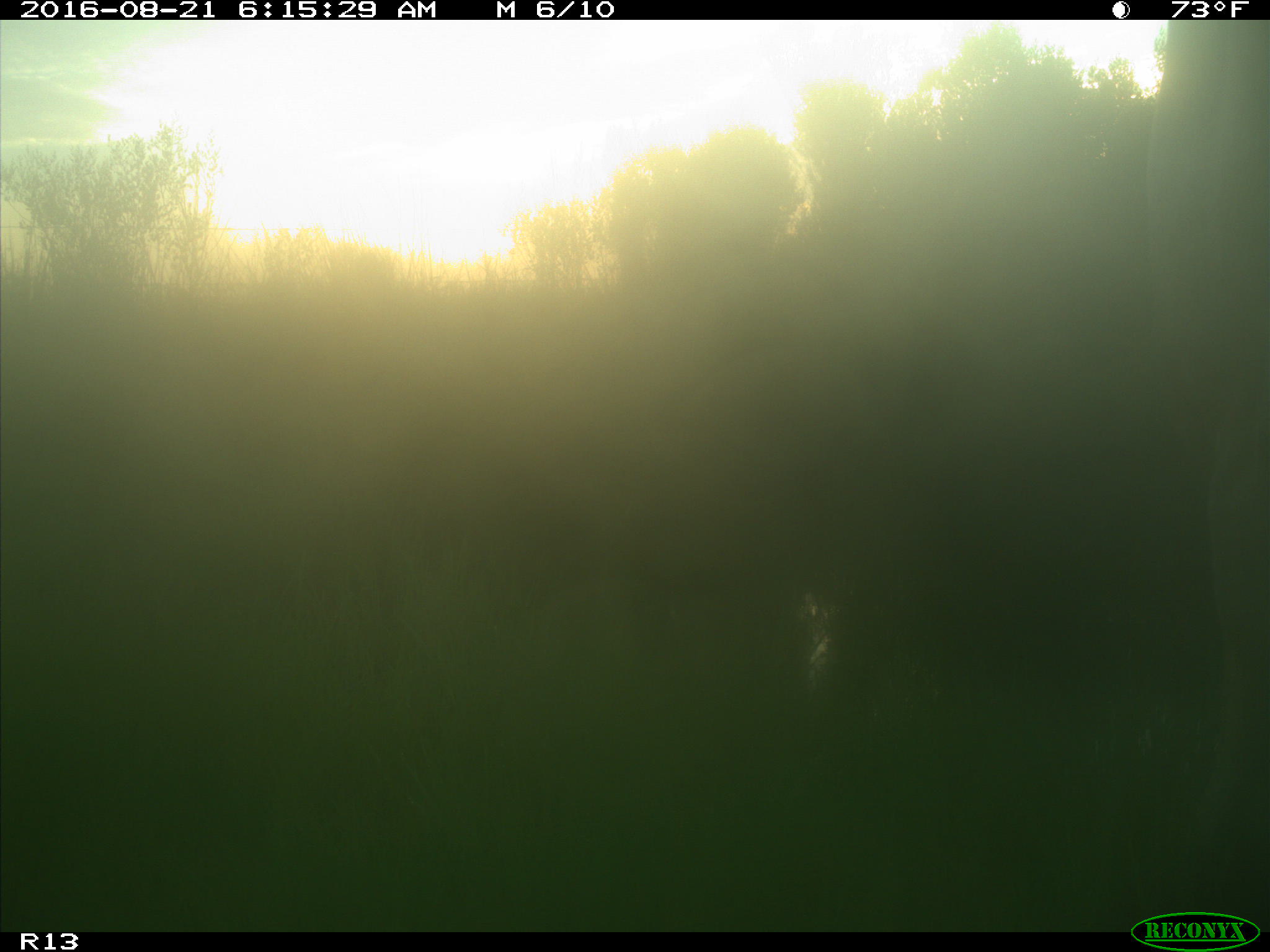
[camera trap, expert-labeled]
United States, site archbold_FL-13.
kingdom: Animalia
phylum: Chordata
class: Mammalia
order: Artiodactyla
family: Bovidae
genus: Bos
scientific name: Bos taurus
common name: domestic cow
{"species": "Bos taurus (domestic cow)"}